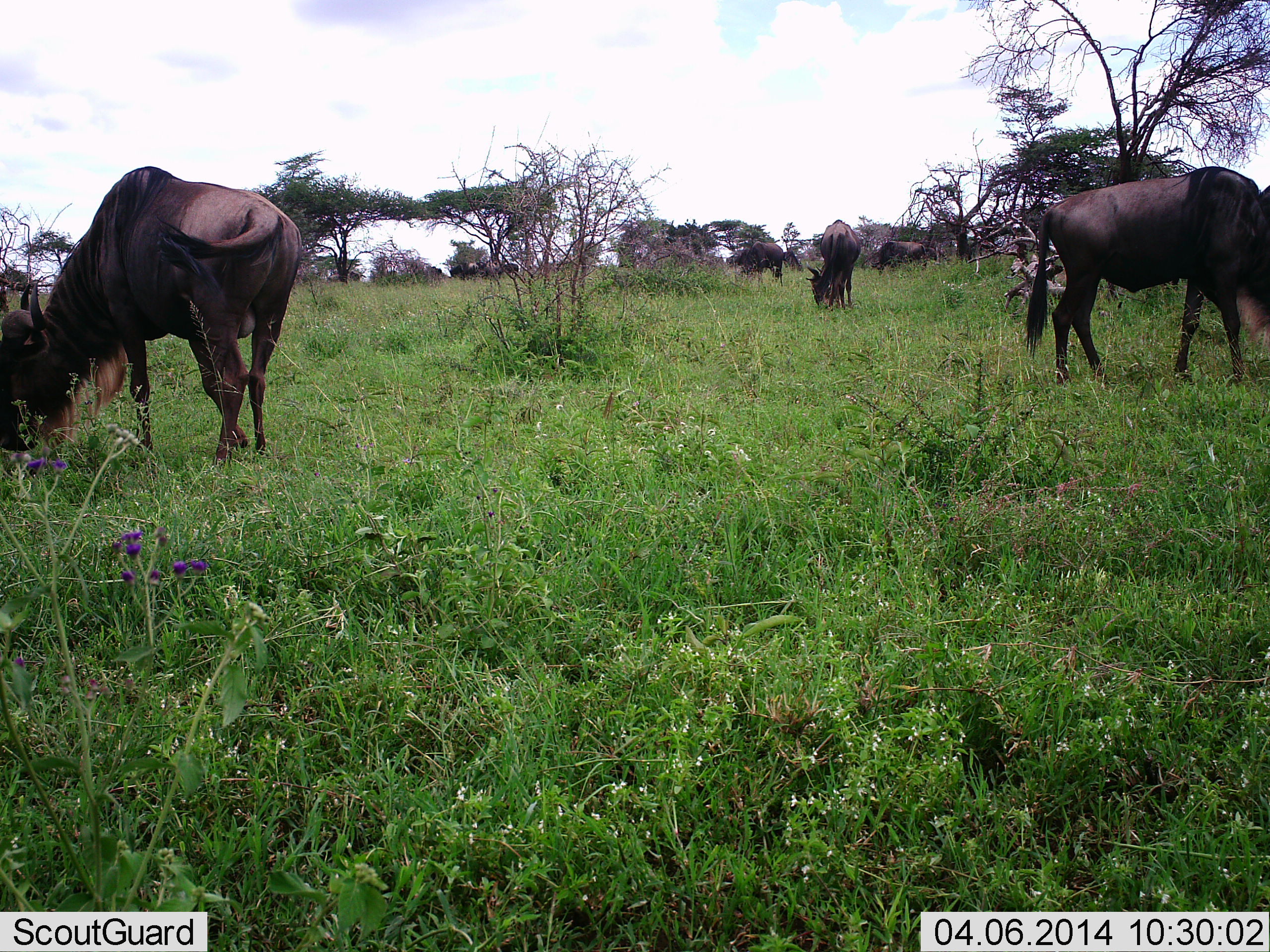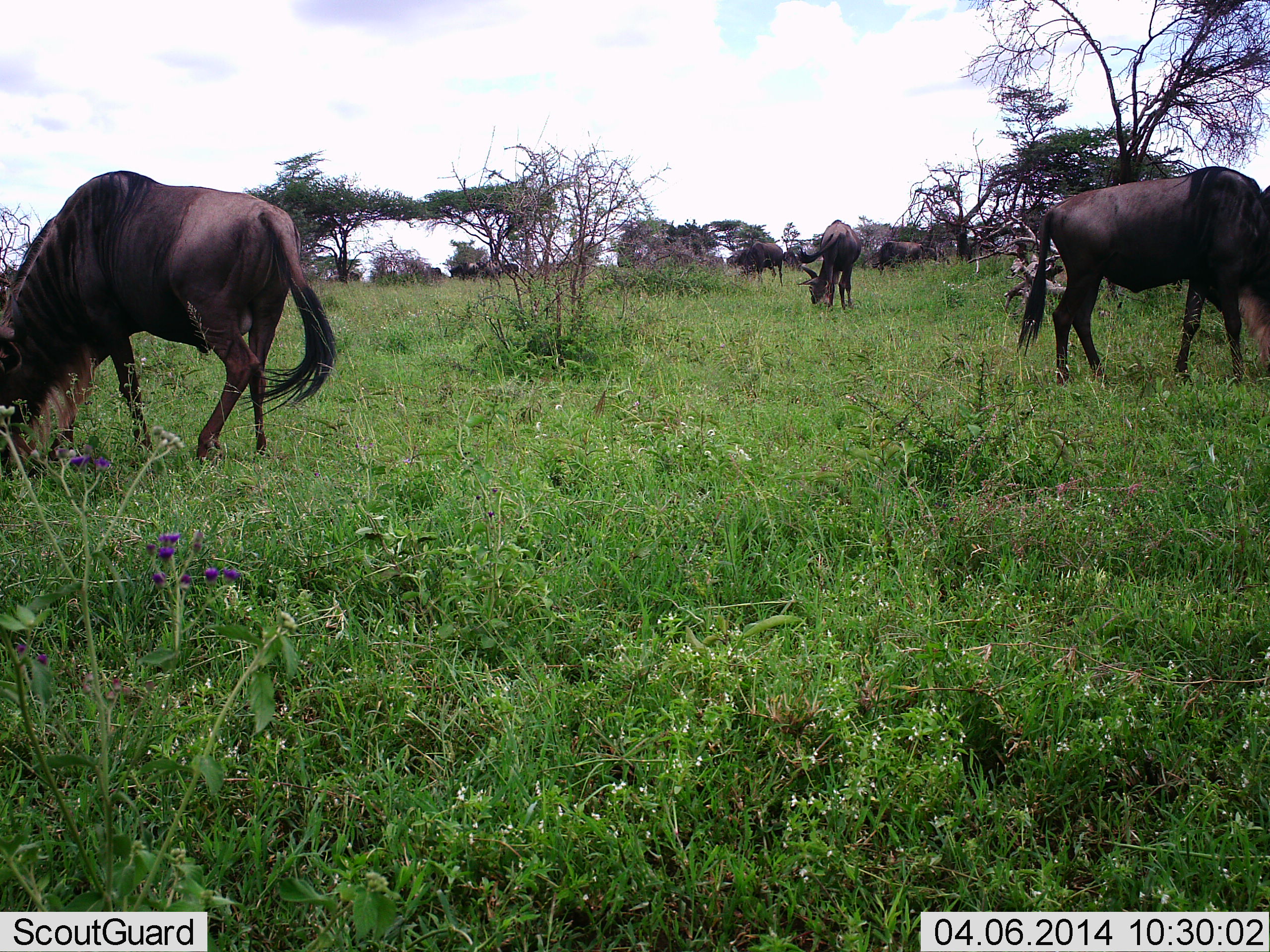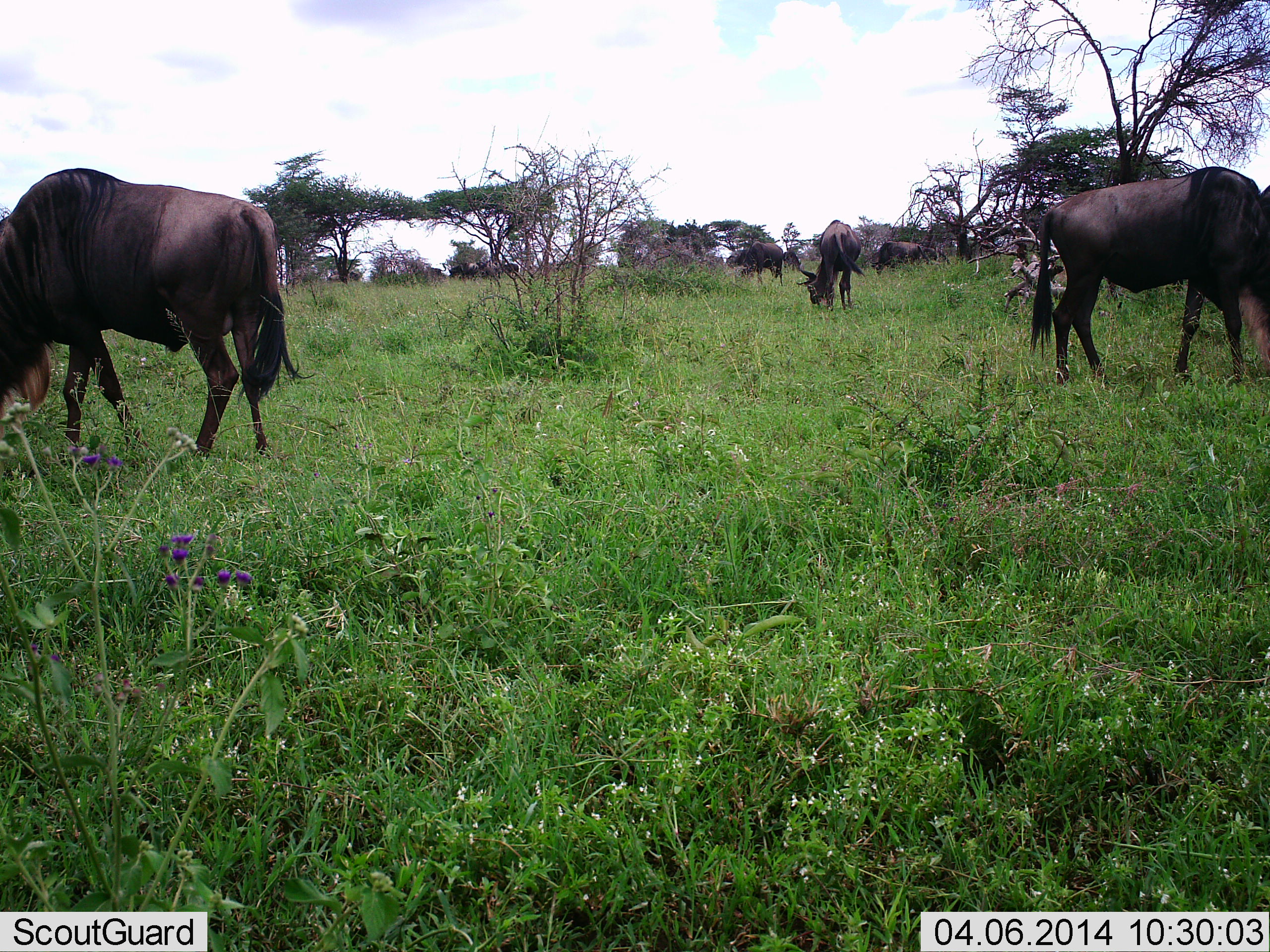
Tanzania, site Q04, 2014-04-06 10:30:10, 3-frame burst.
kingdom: Animalia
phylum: Chordata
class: Mammalia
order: Artiodactyla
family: Bovidae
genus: Connochaetes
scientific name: Connochaetes taurinus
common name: blue wildebeest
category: wildebeest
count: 8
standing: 70%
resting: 0%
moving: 0%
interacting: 0%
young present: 0%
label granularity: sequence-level